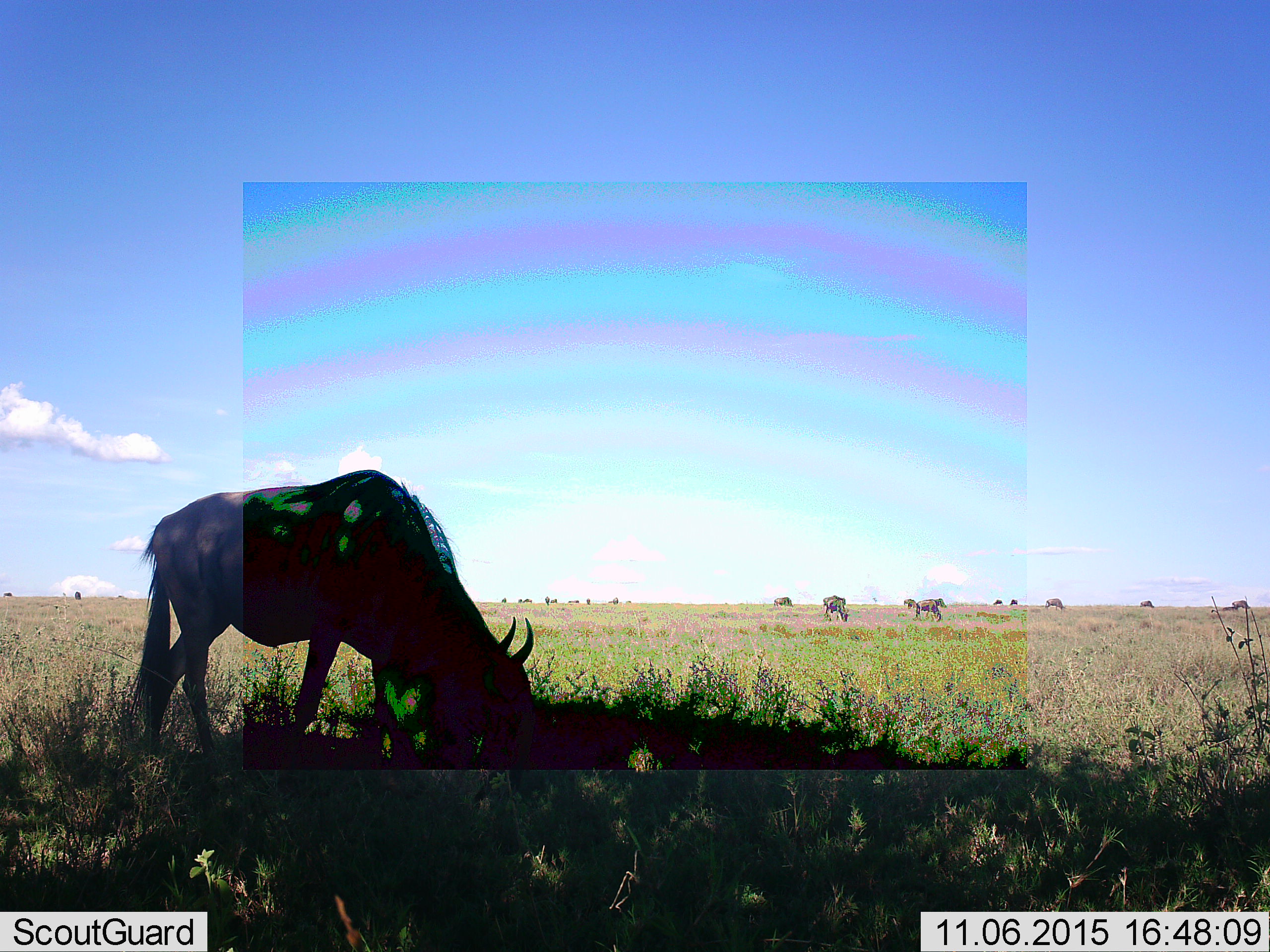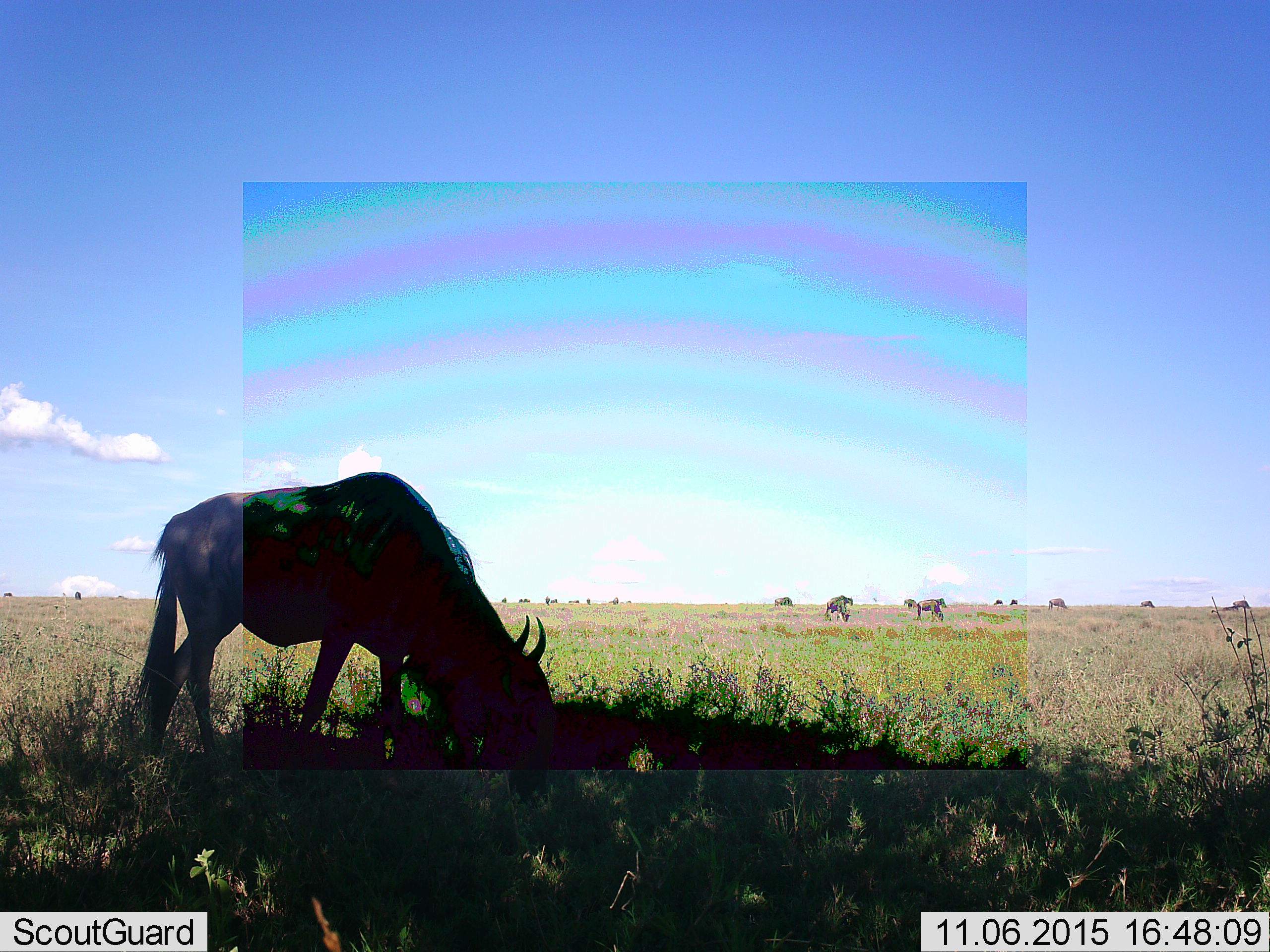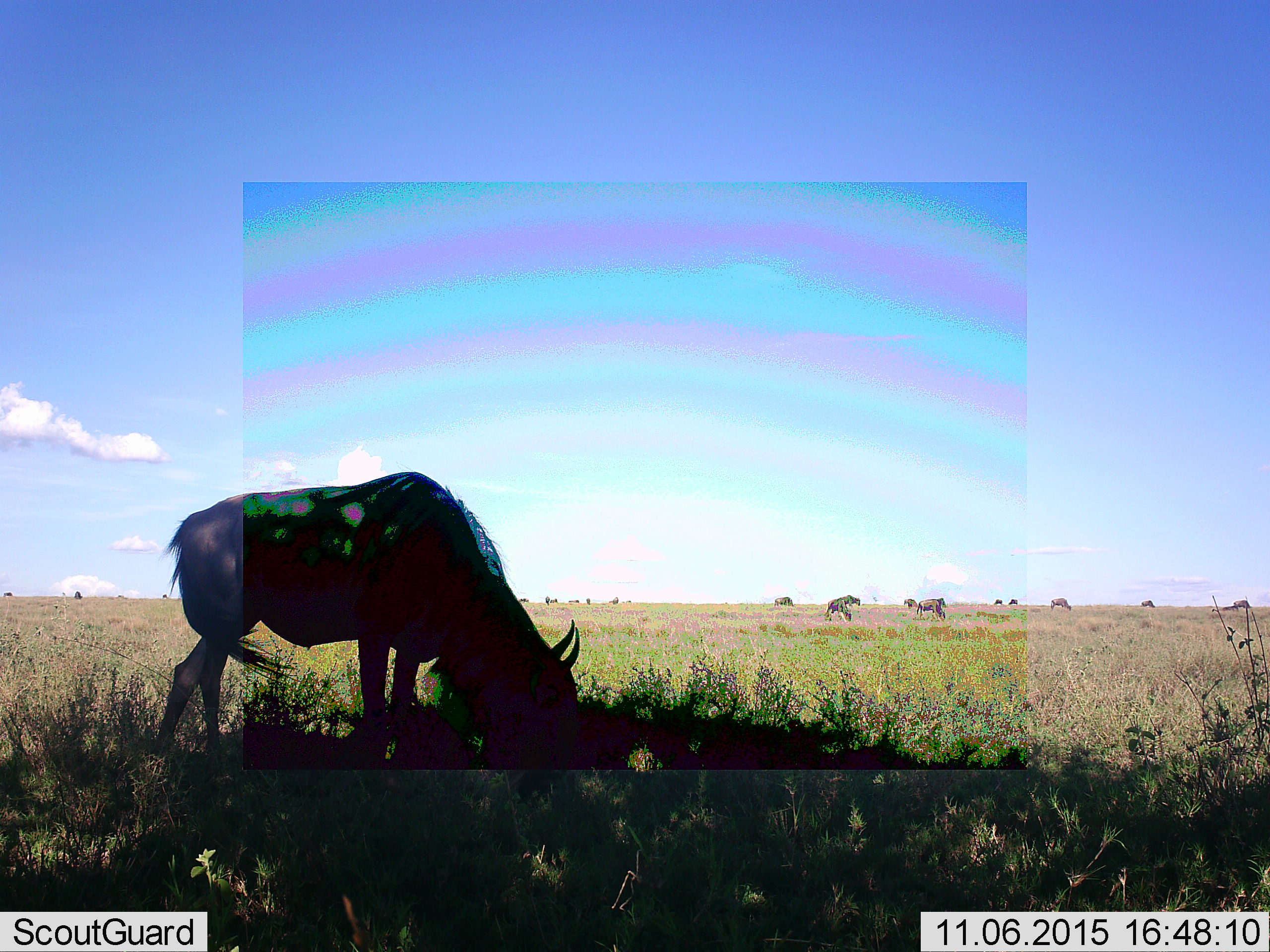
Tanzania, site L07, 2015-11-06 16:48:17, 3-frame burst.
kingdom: Animalia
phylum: Chordata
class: Mammalia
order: Artiodactyla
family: Bovidae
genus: Connochaetes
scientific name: Connochaetes taurinus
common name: blue wildebeest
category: wildebeest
Wildebeest (blue wildebeest) (Connochaetes taurinus), count 11-50. Behavior (volunteer vote fractions): standing 25%, resting 0%, moving 38%, interacting 0%. Young present (vote fraction): 12%. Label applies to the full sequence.